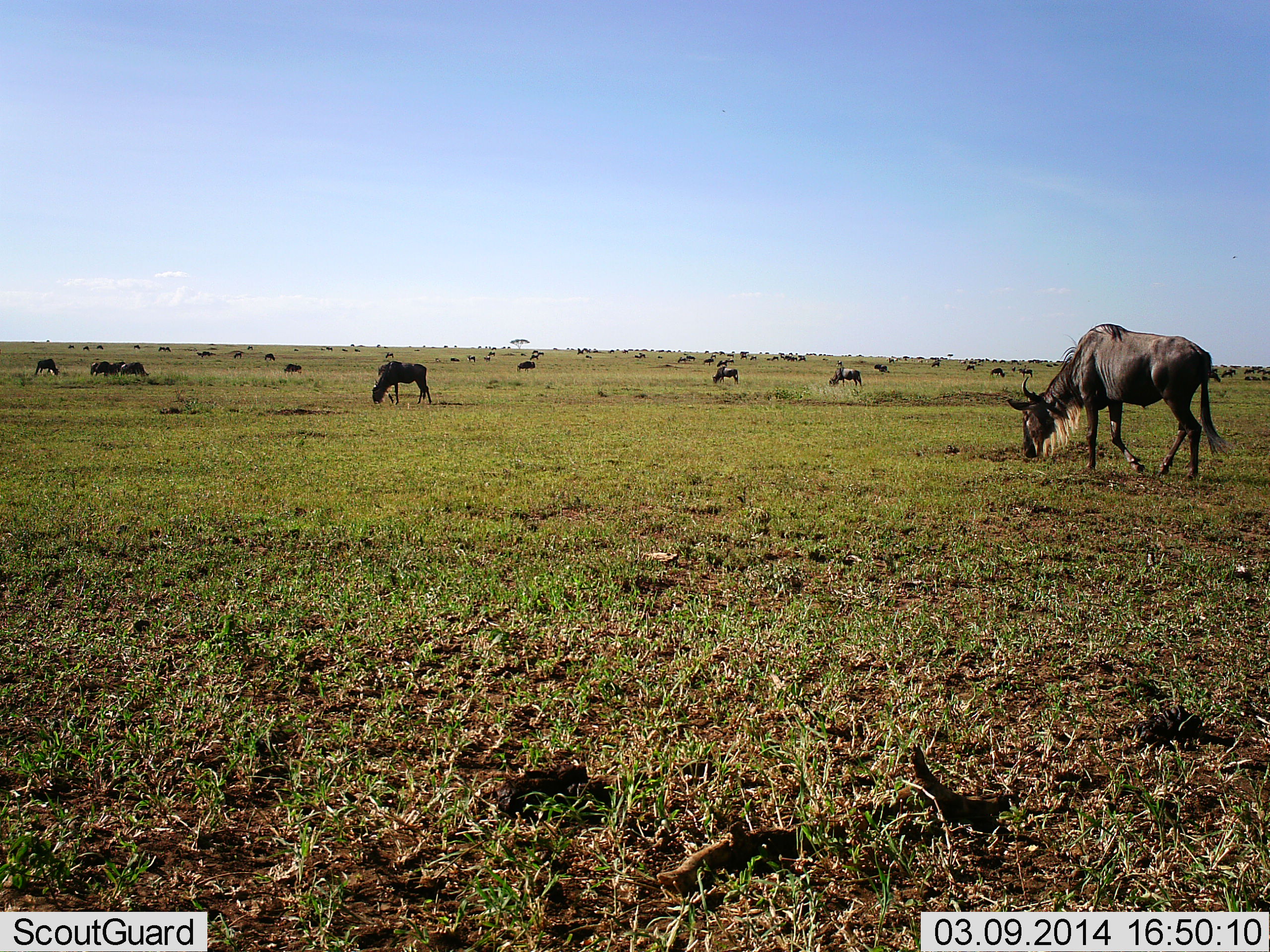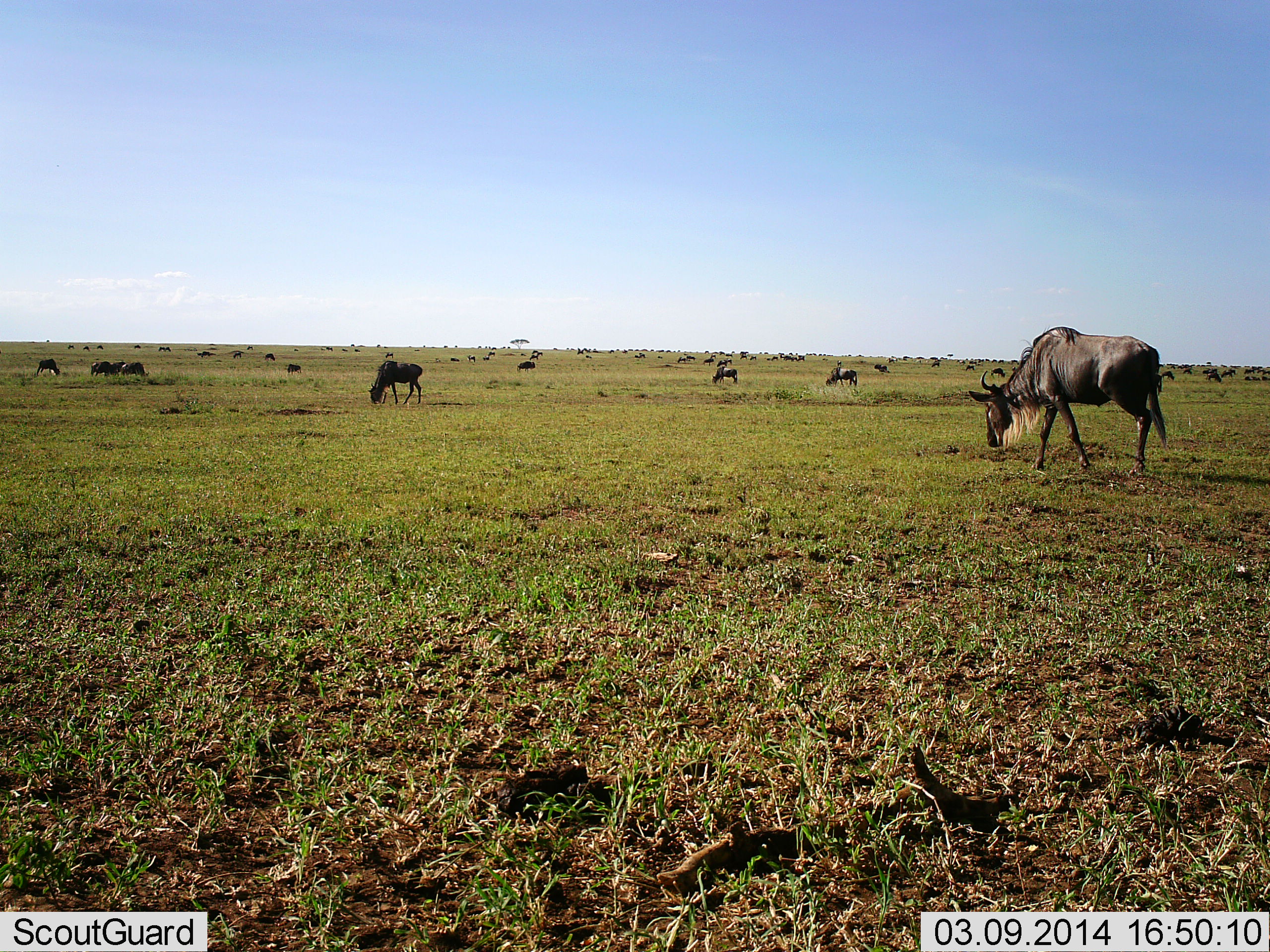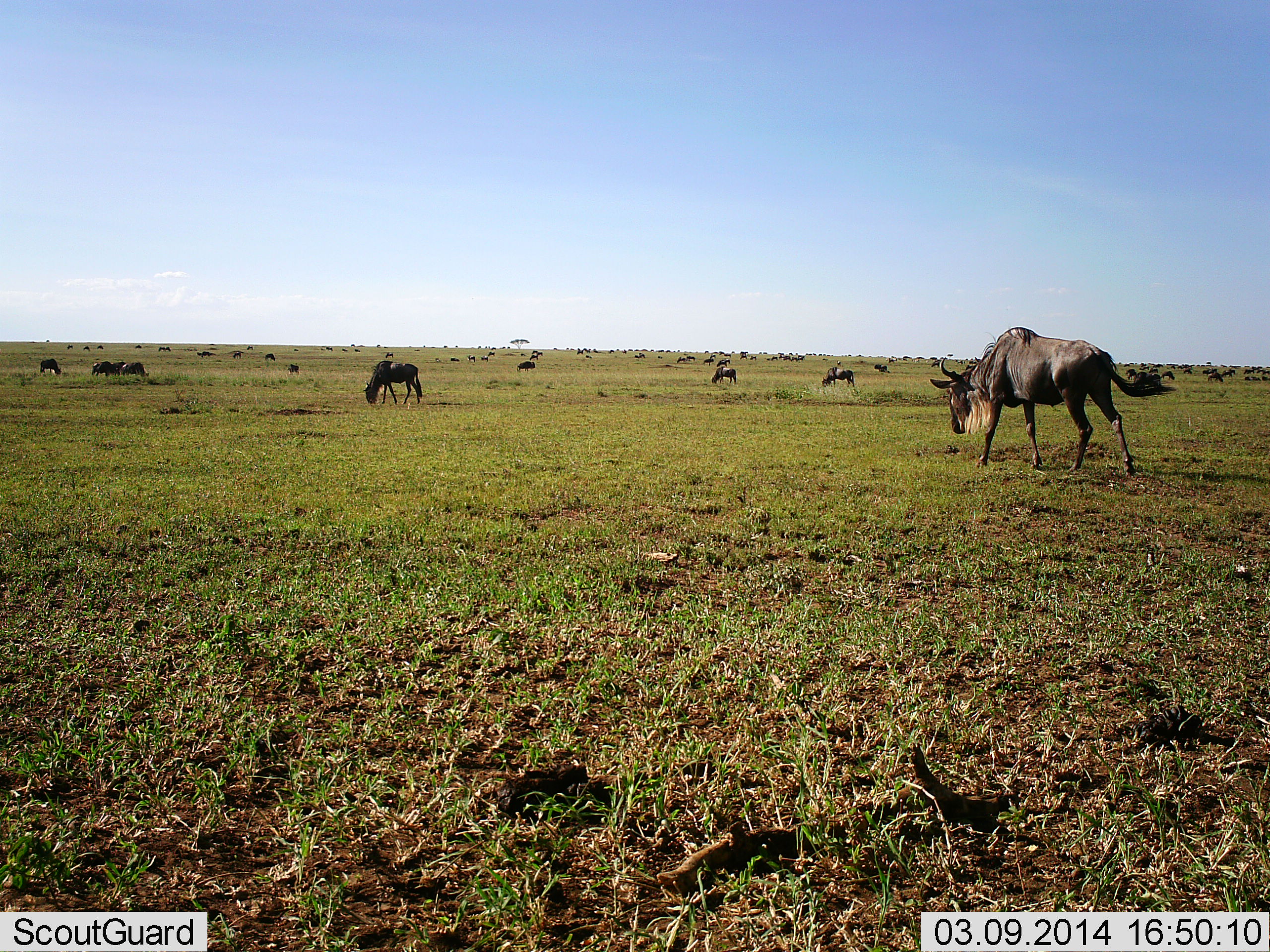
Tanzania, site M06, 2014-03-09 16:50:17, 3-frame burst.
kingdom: Animalia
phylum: Chordata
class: Mammalia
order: Artiodactyla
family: Bovidae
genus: Connochaetes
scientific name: Connochaetes taurinus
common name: blue wildebeest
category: wildebeest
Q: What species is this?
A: Wildebeest (blue wildebeest) (Connochaetes taurinus).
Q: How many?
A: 11-50.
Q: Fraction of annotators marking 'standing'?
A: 30%.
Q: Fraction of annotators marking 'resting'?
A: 20%.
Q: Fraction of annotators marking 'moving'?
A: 60%.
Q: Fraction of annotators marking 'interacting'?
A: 10%.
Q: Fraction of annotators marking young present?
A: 0%.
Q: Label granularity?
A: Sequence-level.